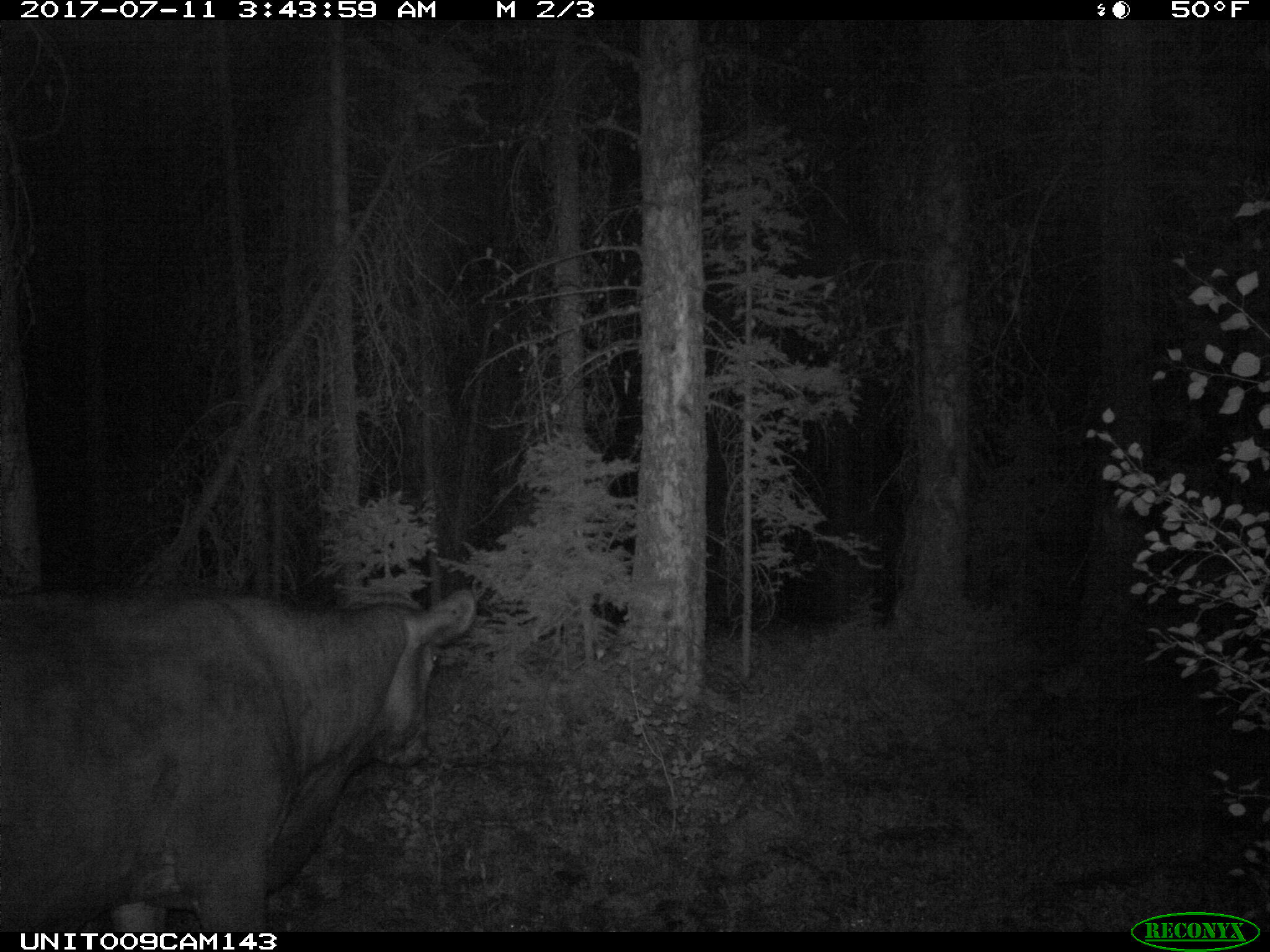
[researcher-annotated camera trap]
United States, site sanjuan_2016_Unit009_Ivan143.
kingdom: Animalia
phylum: Chordata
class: Mammalia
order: Artiodactyla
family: Bovidae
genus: Bos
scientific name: Bos taurus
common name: domestic cow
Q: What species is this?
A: Bos taurus (domestic cow).